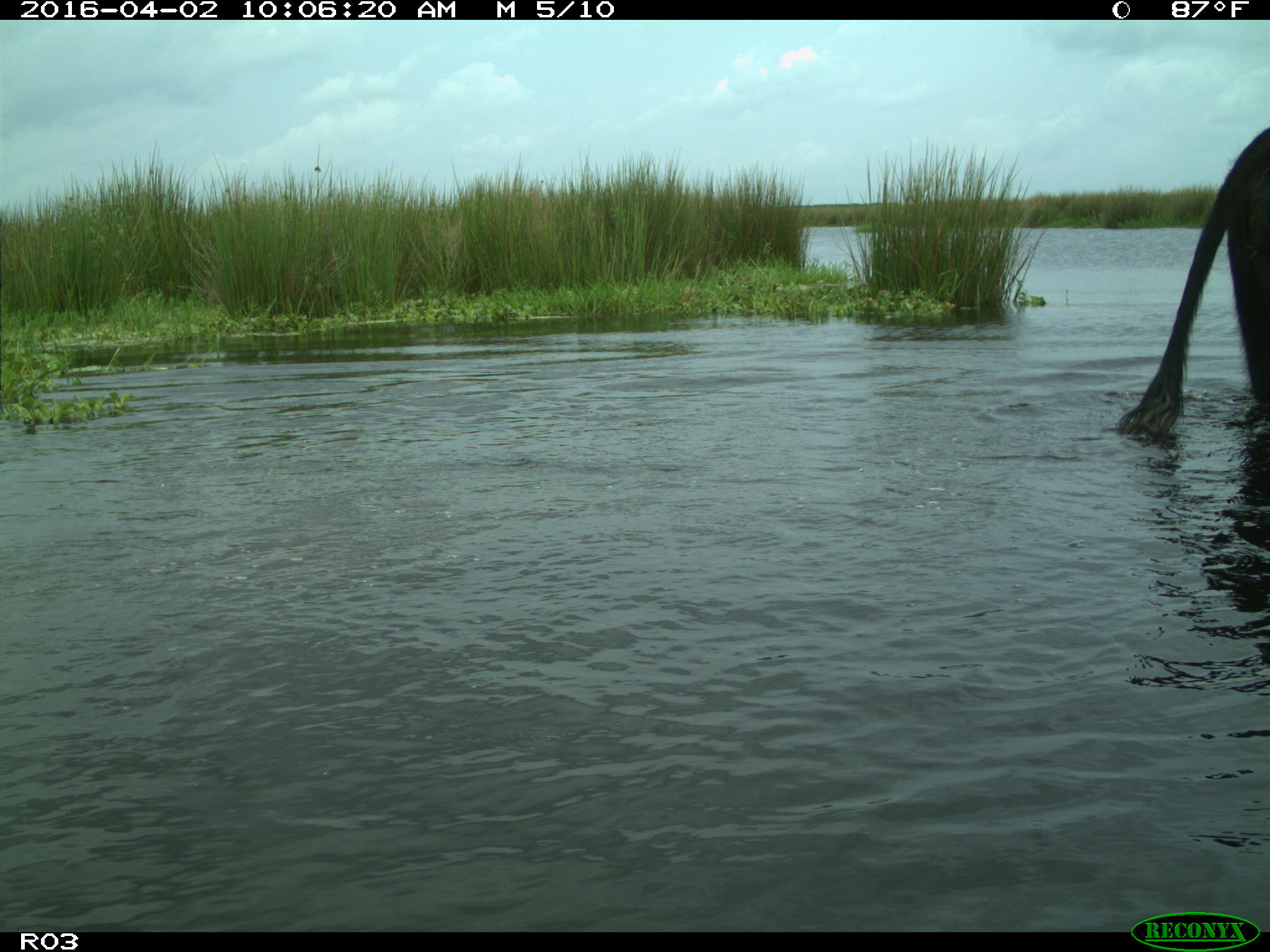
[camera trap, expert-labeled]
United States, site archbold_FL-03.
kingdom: Animalia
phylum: Chordata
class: Mammalia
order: Artiodactyla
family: Bovidae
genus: Bos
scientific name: Bos taurus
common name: domestic cow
Bos taurus (domestic cow).